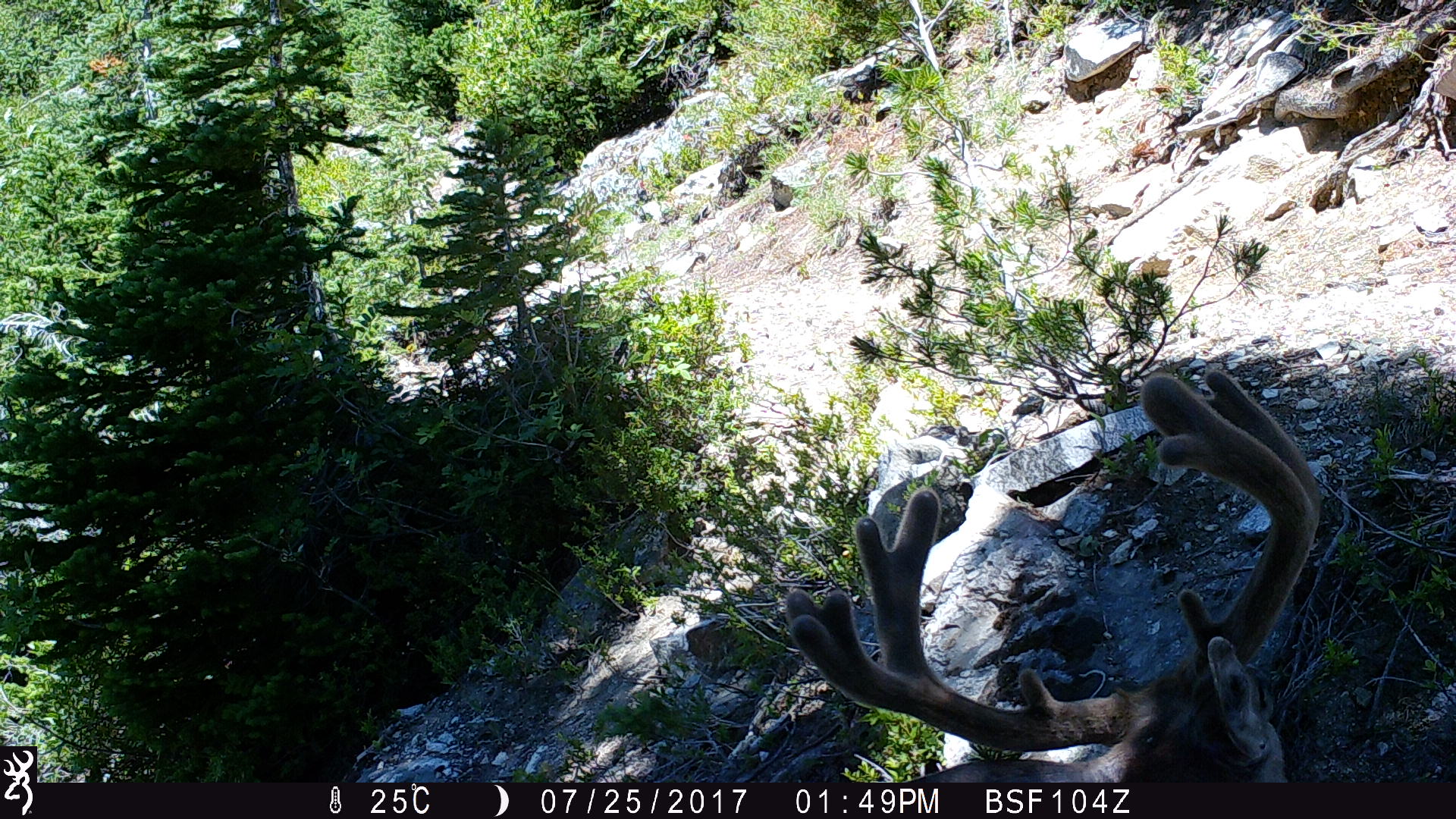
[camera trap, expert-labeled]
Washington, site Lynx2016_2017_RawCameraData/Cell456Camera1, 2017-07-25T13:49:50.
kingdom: Animalia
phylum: Chordata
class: Mammalia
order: Artiodactyla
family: Cervidae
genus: Odocoileus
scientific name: Odocoileus hemionus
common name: mule deer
Odocoileus hemionus (mule deer). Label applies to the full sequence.